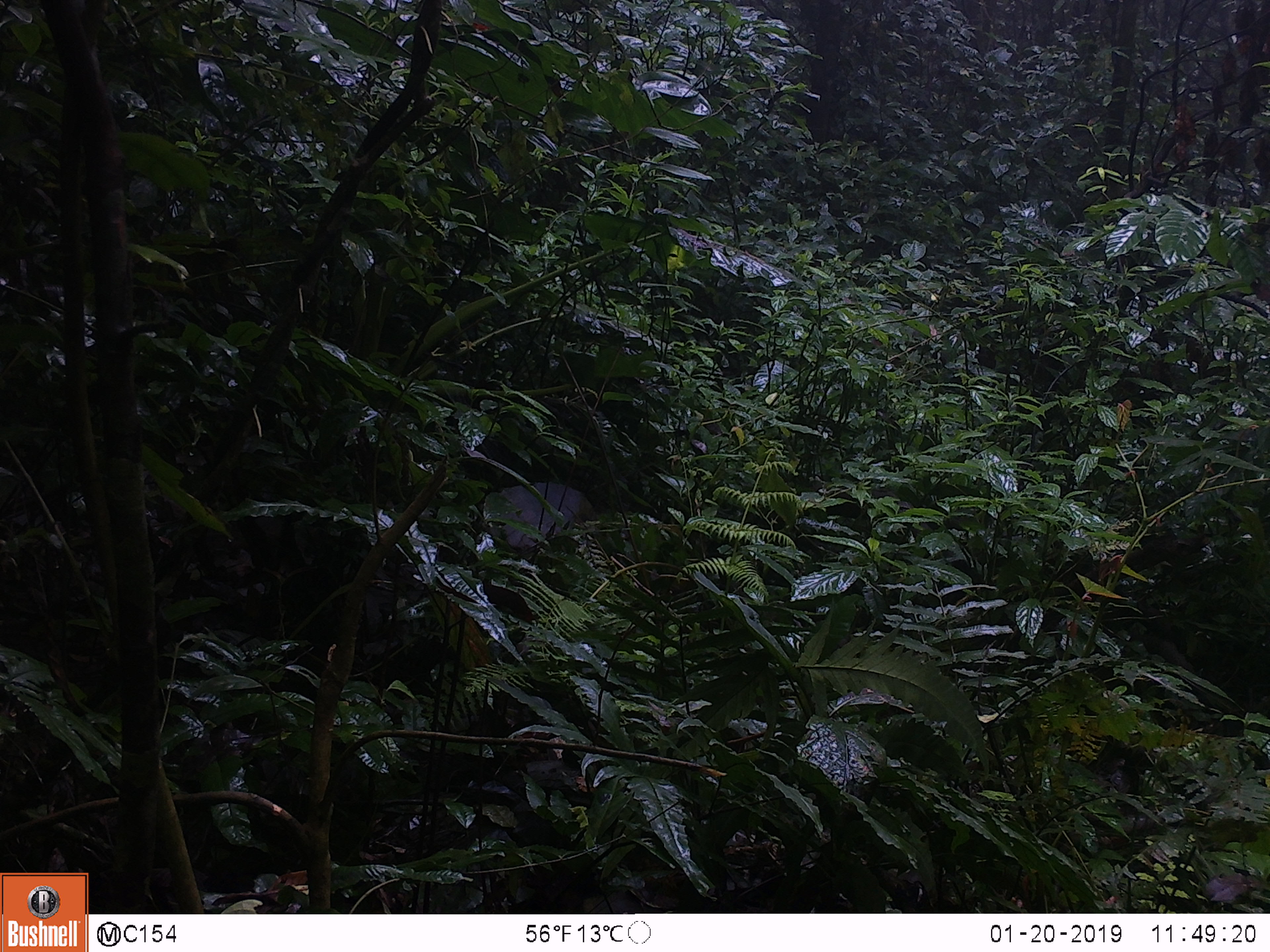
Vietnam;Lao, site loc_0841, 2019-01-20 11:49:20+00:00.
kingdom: Animalia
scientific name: Animalia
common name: animal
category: unidentified animal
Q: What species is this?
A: Unidentified animal (animal) (Animalia).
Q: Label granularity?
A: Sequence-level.